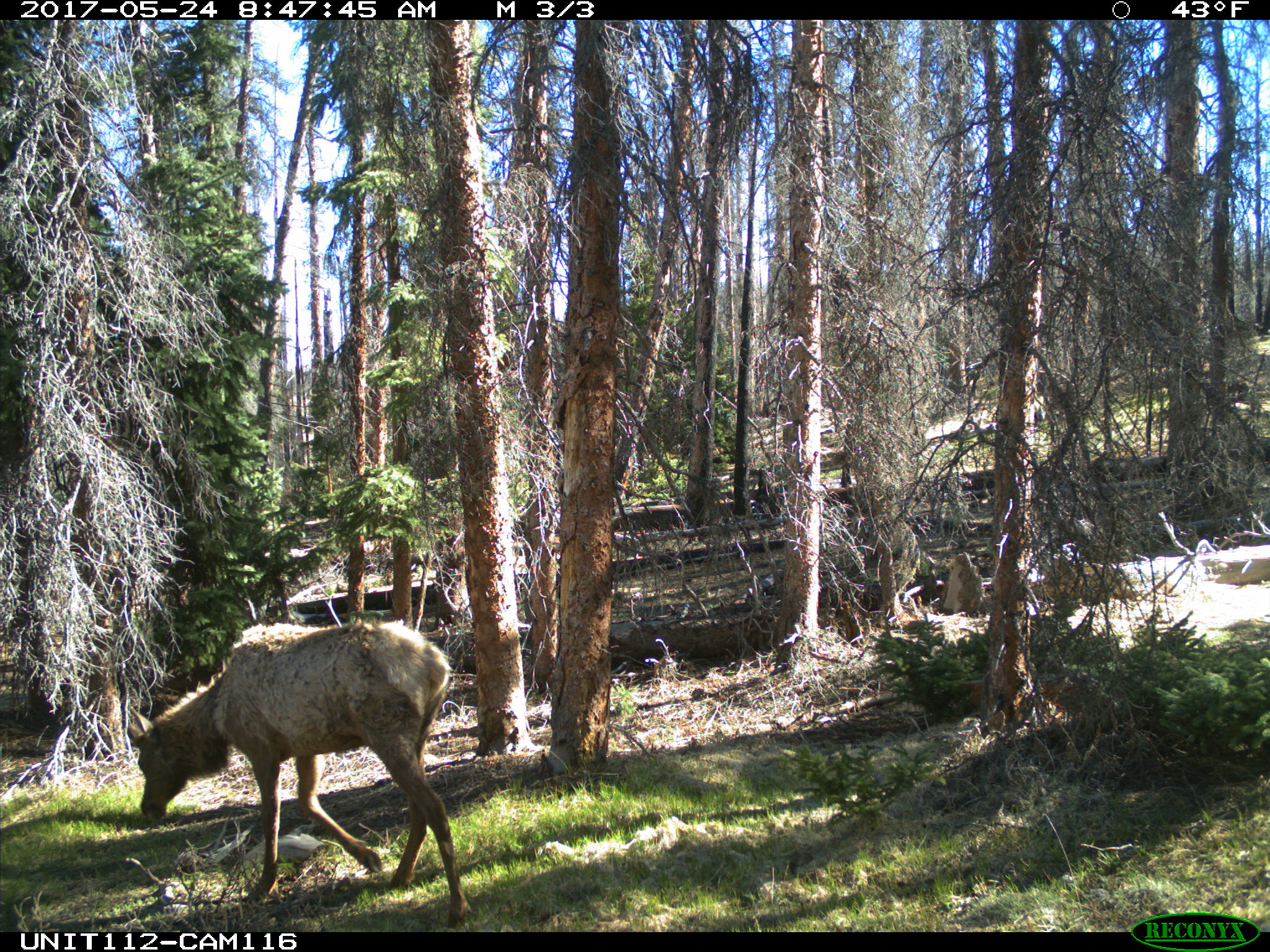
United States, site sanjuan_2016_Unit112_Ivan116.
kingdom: Animalia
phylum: Chordata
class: Mammalia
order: Artiodactyla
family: Cervidae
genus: Cervus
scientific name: Cervus elaphus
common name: red deer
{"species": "Cervus elaphus (red deer)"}